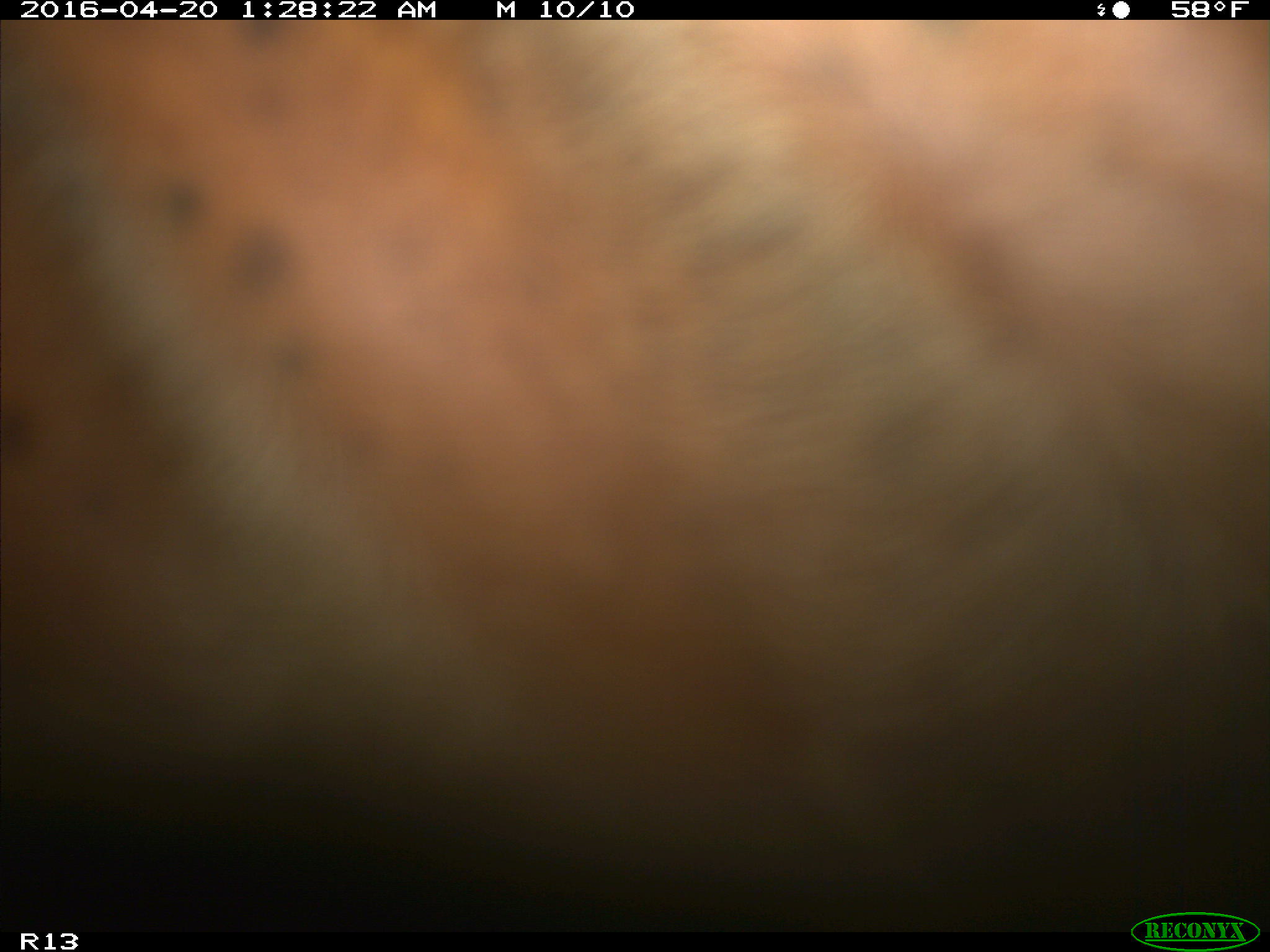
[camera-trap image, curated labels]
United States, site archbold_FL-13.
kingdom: Animalia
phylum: Chordata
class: Mammalia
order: Artiodactyla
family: Bovidae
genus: Bos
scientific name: Bos taurus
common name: domestic cow